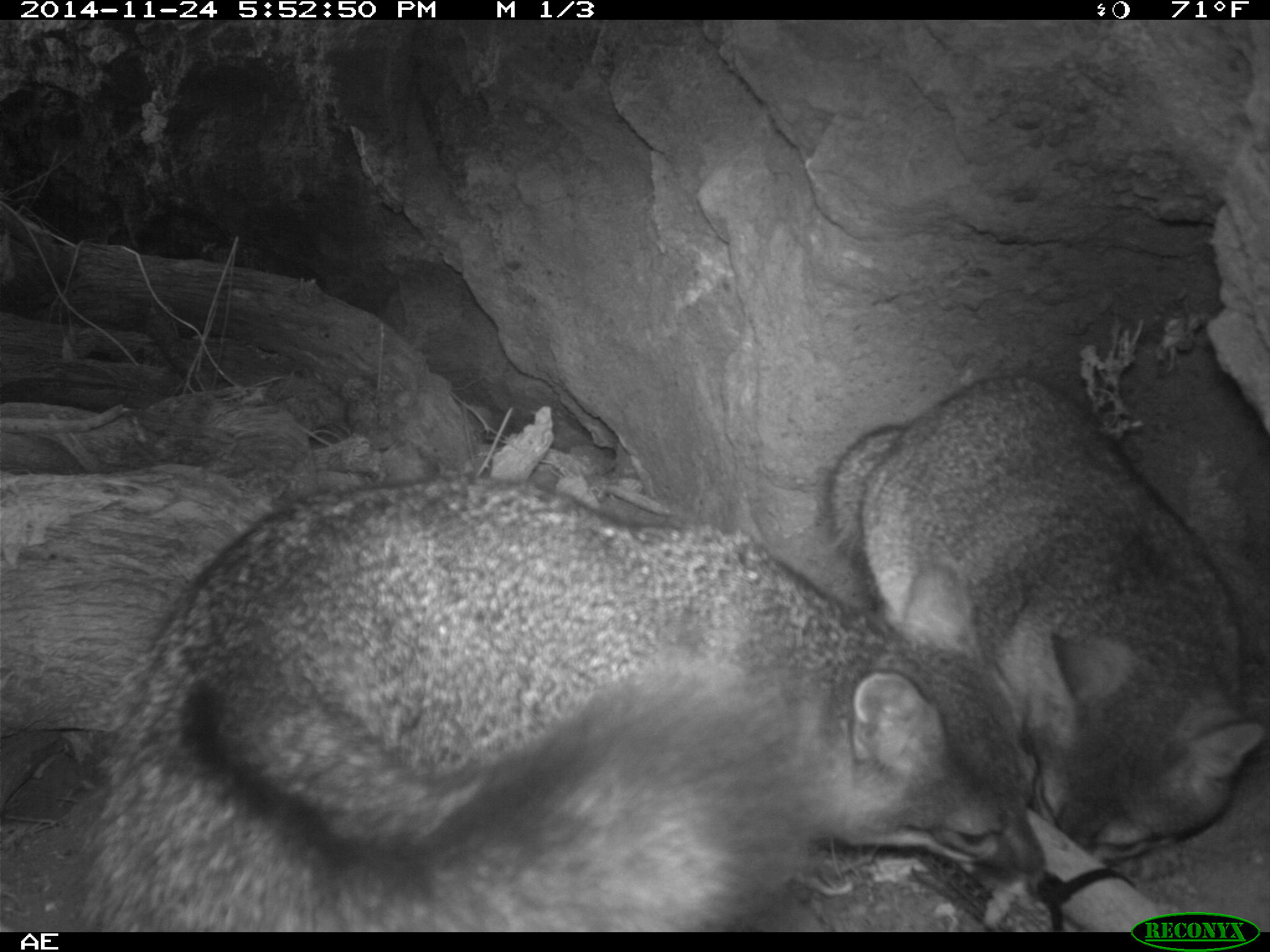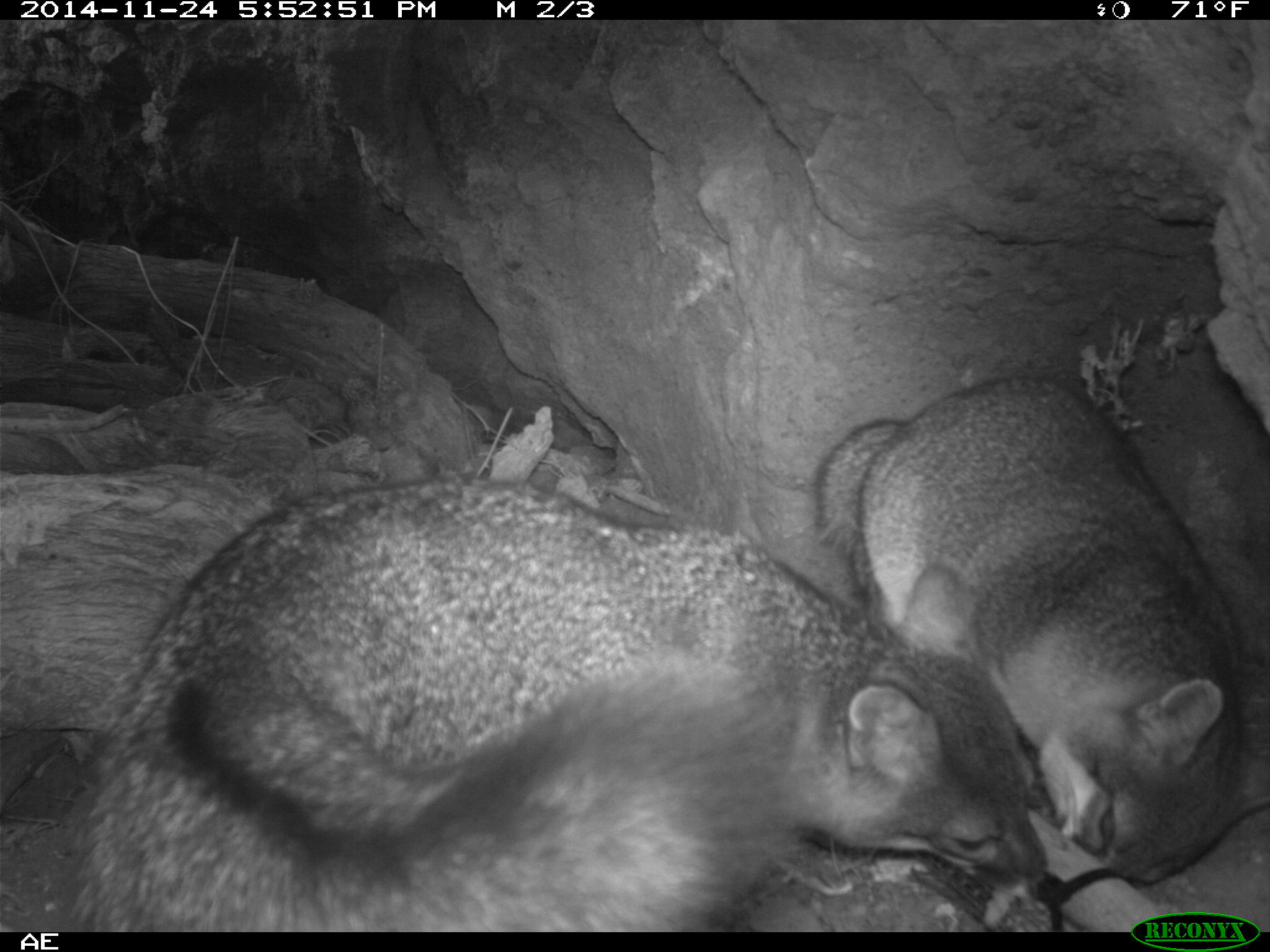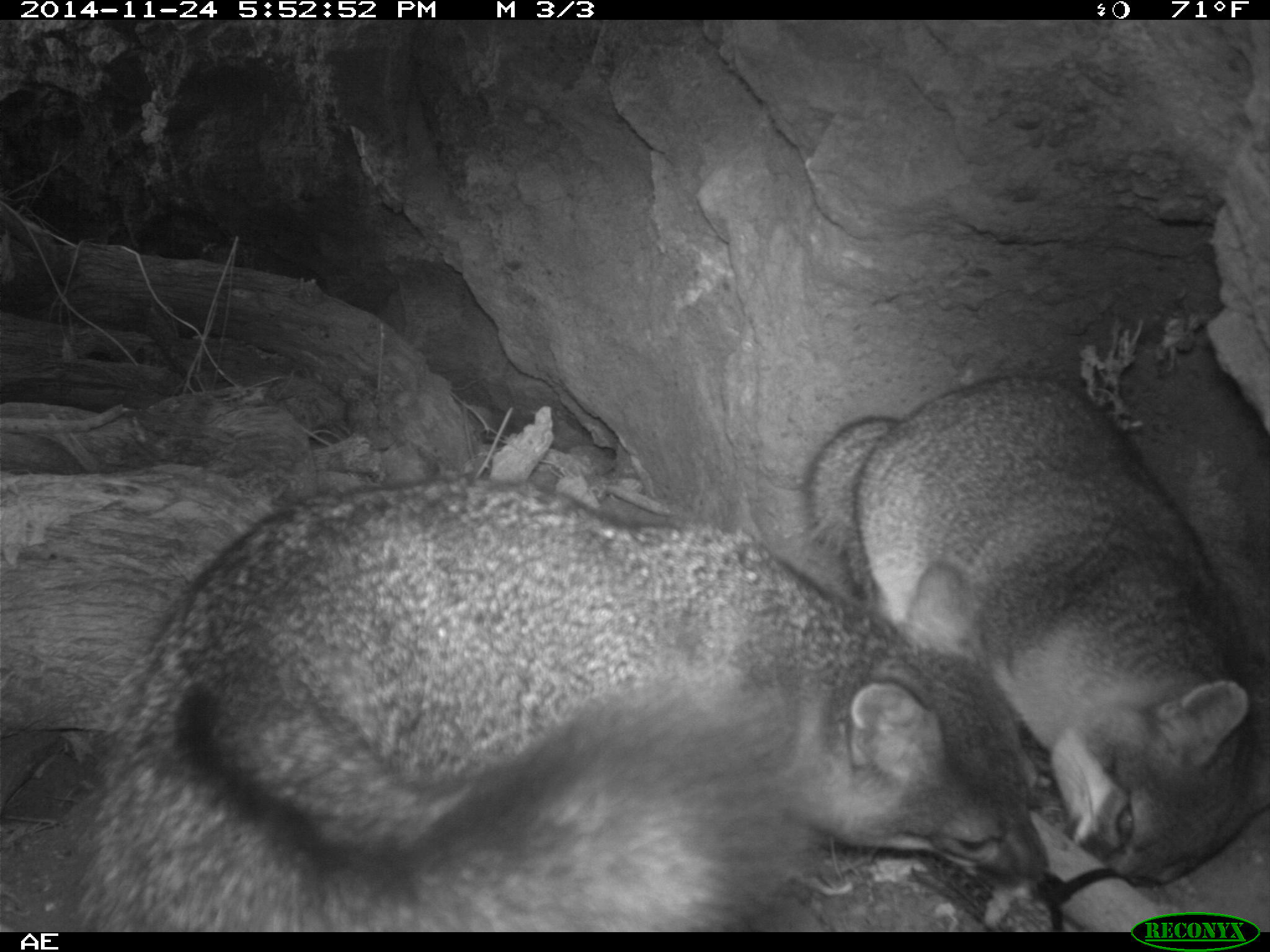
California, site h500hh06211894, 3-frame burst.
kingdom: Animalia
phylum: Chordata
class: Mammalia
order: Carnivora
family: Canidae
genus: Urocyon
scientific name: Urocyon littoralis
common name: island fox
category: fox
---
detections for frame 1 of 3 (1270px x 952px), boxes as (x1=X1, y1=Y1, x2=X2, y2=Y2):
fox: (x1=76, y1=473, x2=1046, y2=930); (x1=825, y1=374, x2=1266, y2=907)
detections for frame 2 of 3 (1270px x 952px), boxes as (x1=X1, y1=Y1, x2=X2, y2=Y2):
fox: (x1=0, y1=478, x2=1049, y2=930); (x1=814, y1=360, x2=1269, y2=883)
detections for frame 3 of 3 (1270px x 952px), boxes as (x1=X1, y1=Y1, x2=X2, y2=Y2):
fox: (x1=0, y1=478, x2=1049, y2=930); (x1=804, y1=370, x2=1269, y2=881)